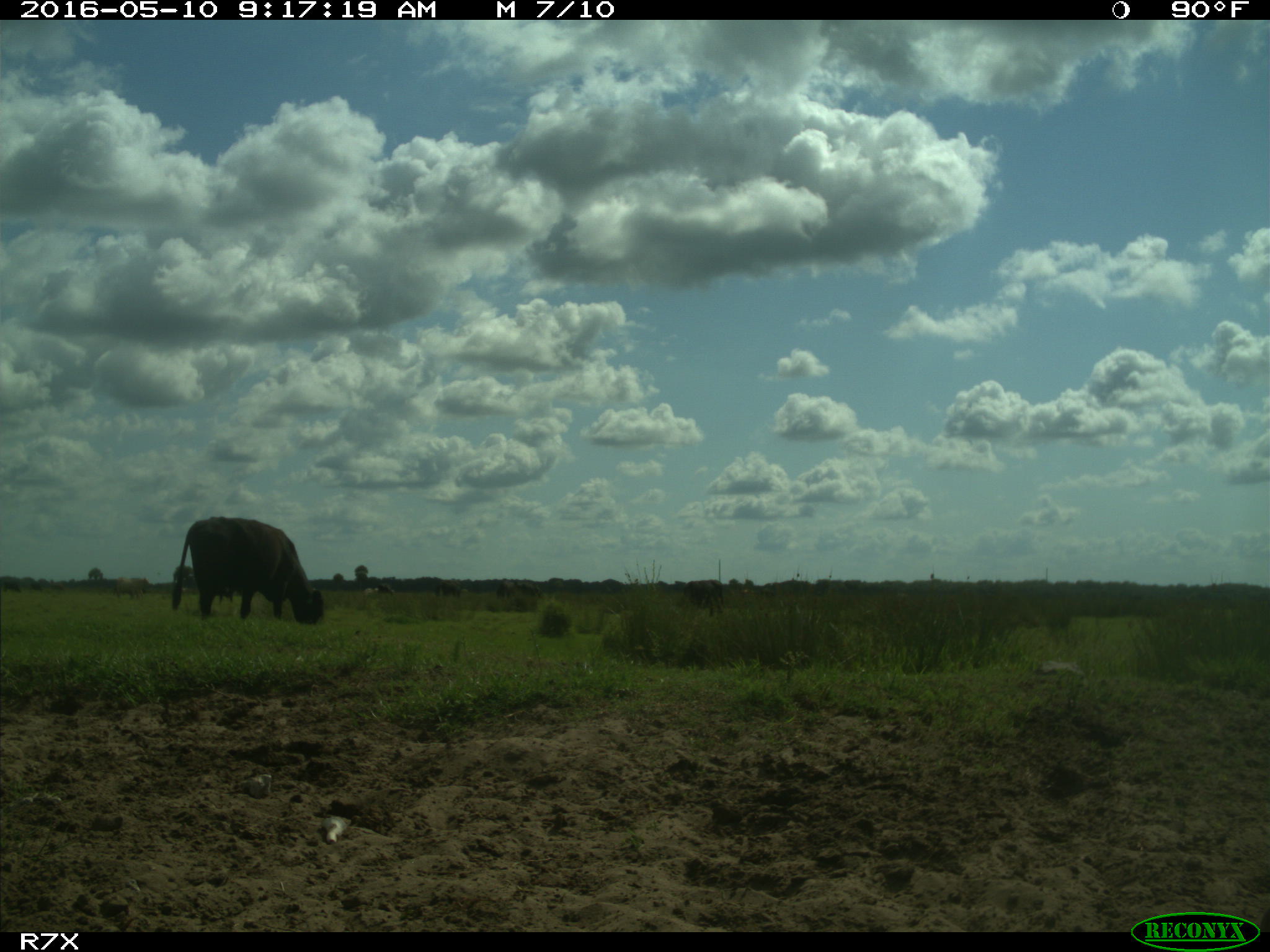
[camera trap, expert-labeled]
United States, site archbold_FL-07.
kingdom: Animalia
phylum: Chordata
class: Mammalia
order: Artiodactyla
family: Bovidae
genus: Bos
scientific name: Bos taurus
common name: domestic cow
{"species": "Bos taurus (domestic cow)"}